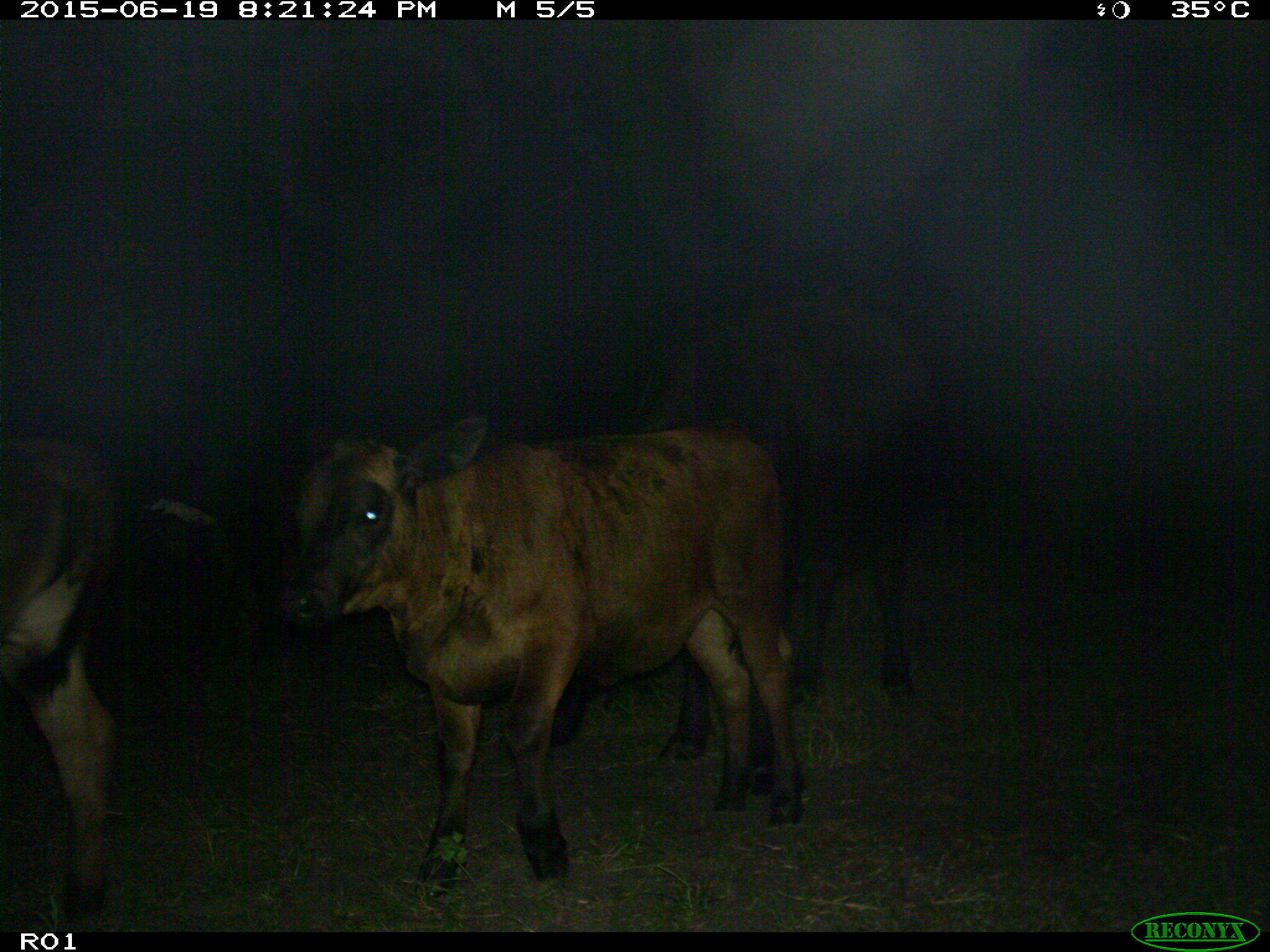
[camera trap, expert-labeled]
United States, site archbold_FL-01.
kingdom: Animalia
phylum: Chordata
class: Mammalia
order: Artiodactyla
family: Bovidae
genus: Bos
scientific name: Bos taurus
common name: domestic cow